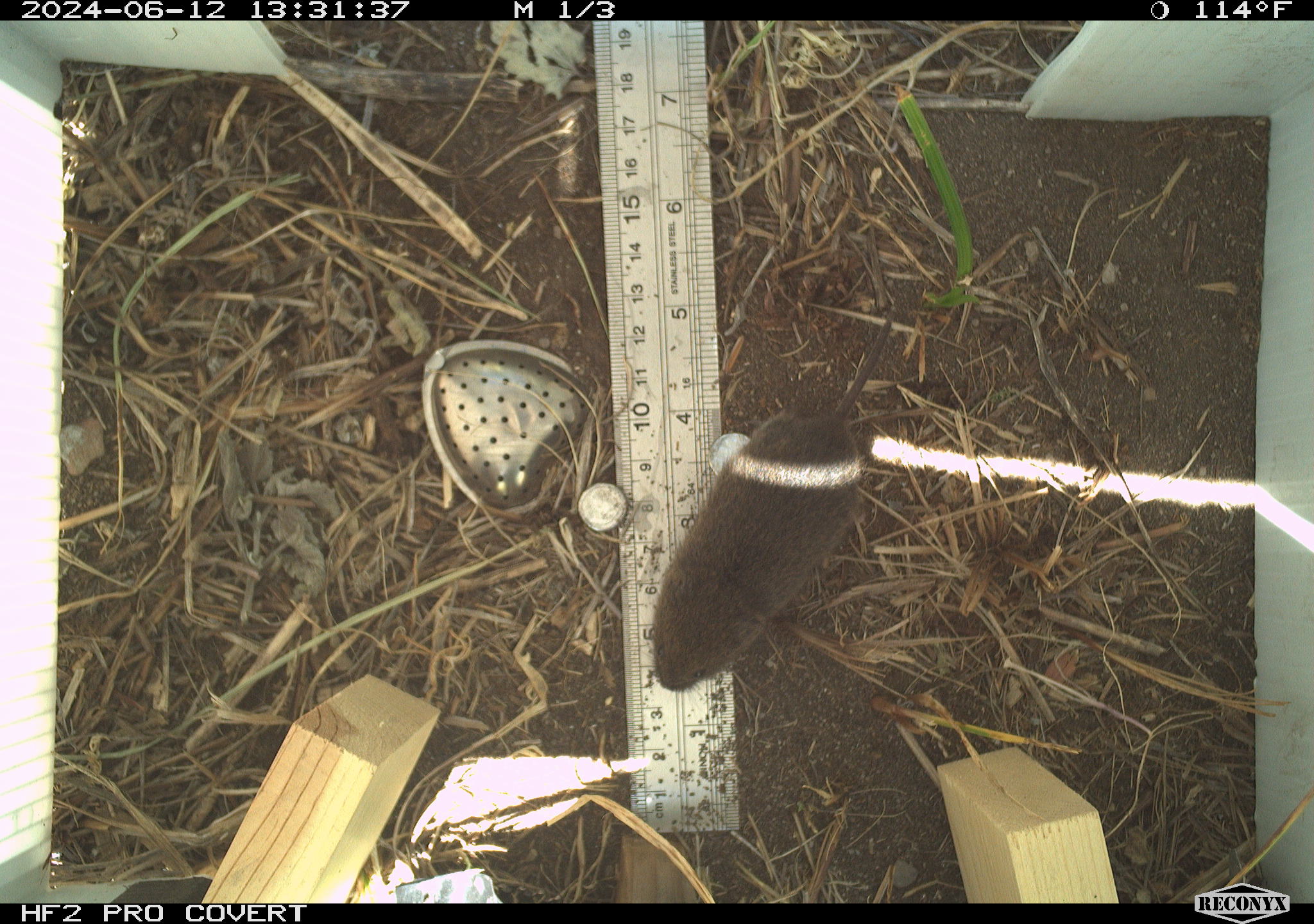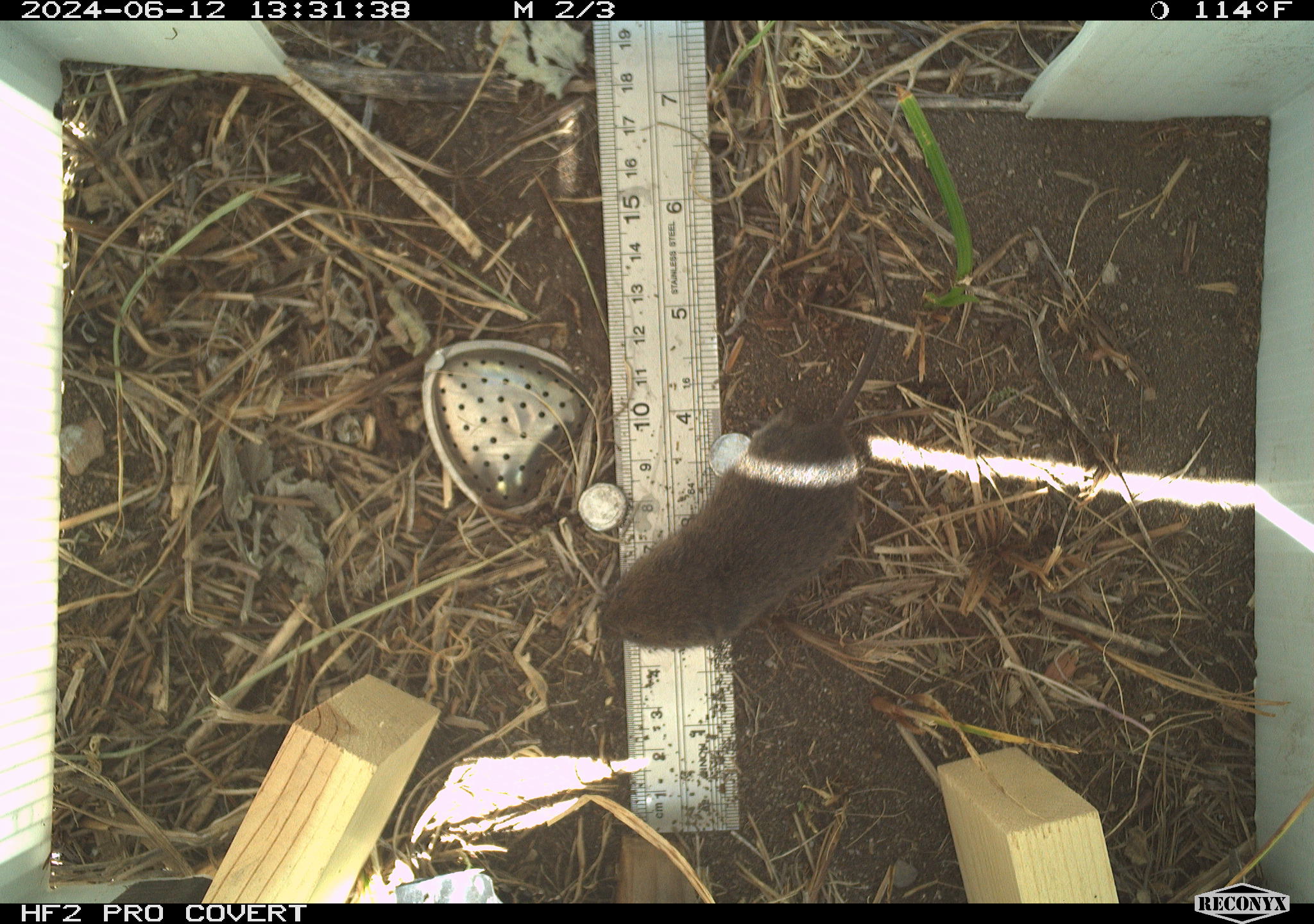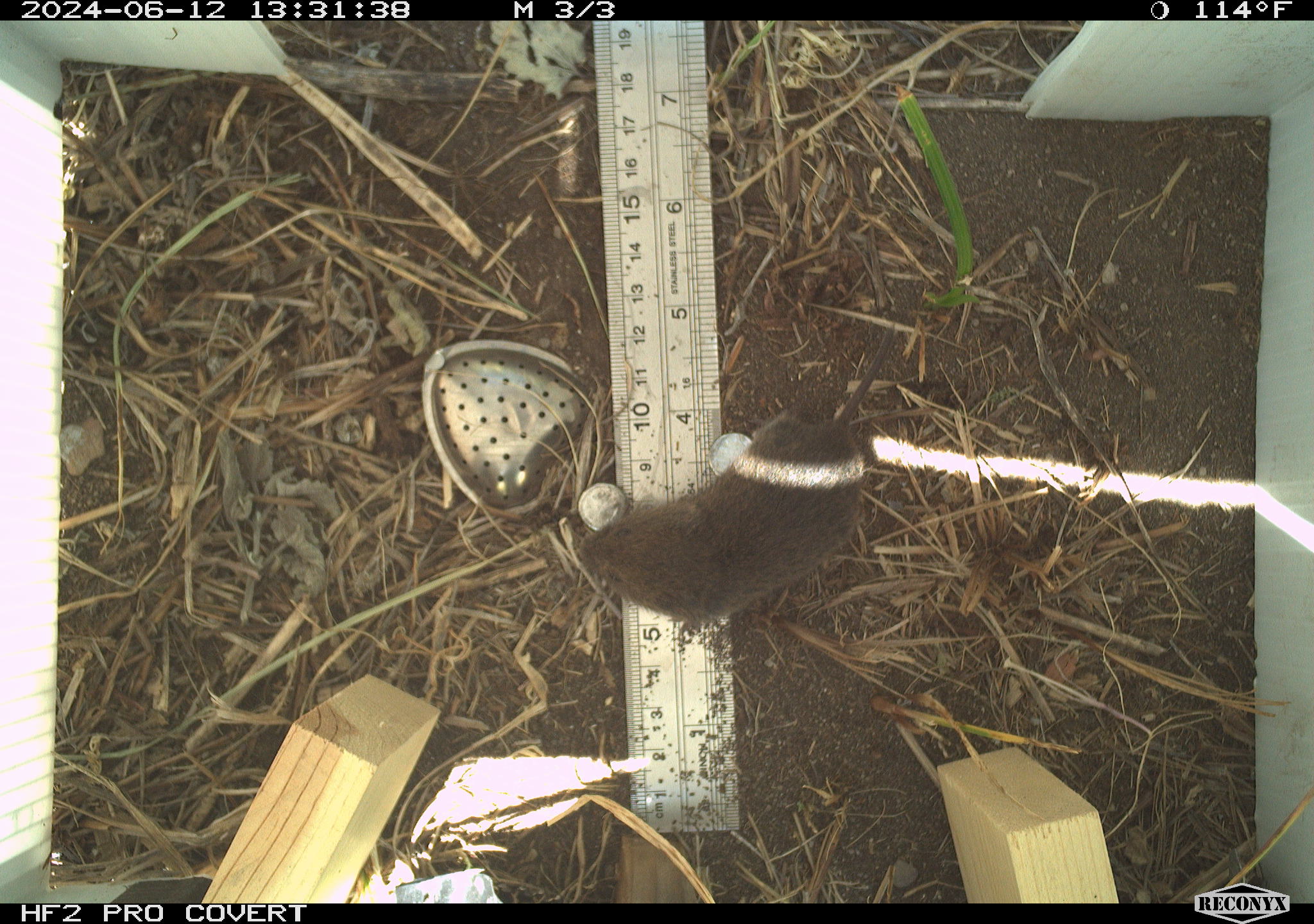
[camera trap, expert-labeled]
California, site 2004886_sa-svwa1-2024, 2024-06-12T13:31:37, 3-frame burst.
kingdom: Animalia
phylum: Chordata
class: Mammalia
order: Rodentia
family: Cricetidae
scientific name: Arvicolinae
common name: voles, lemmings, and muskrats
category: arvicolinae subfamily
Arvicolinae subfamily (voles, lemmings, and muskrats) (Arvicolinae).